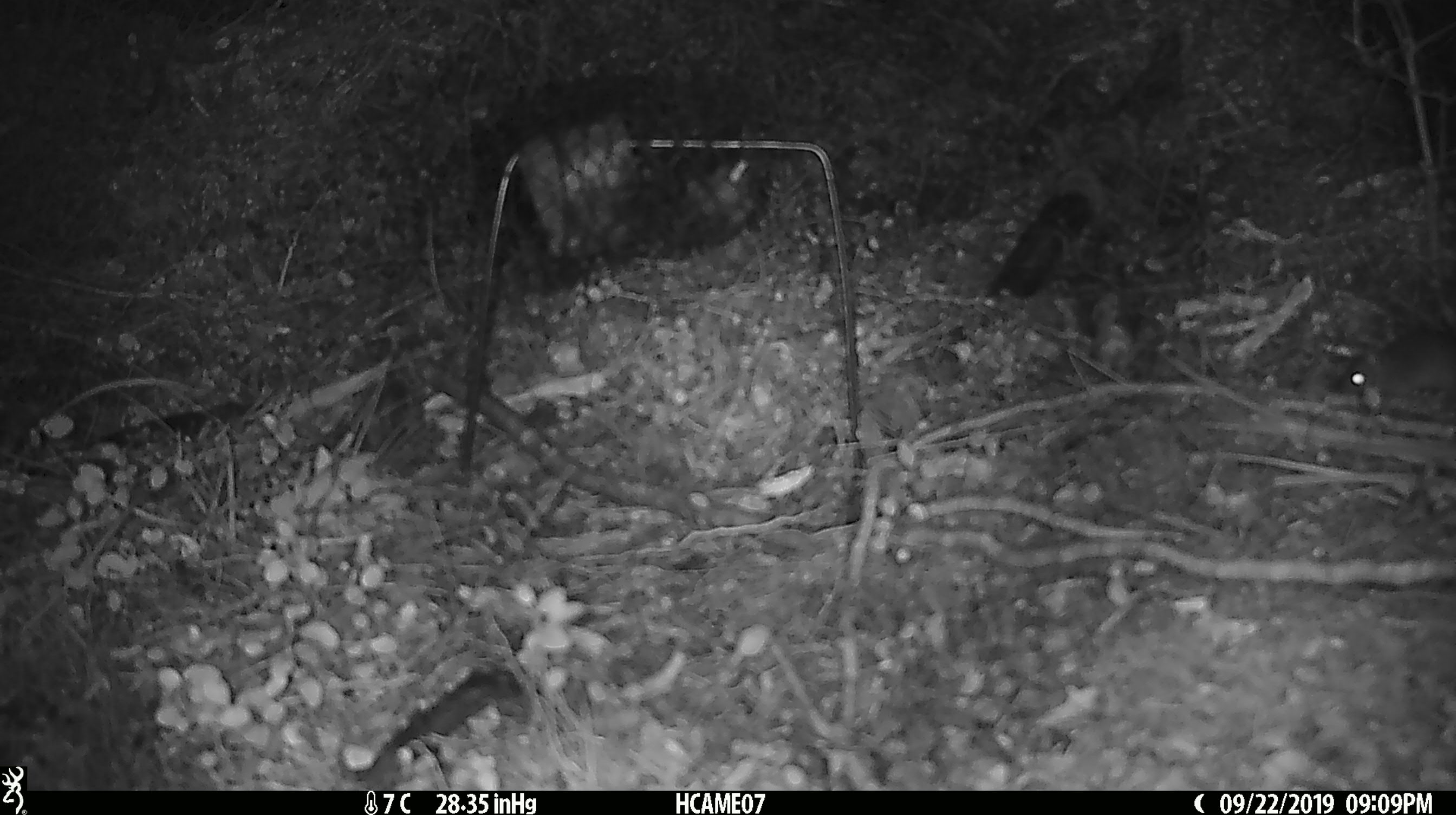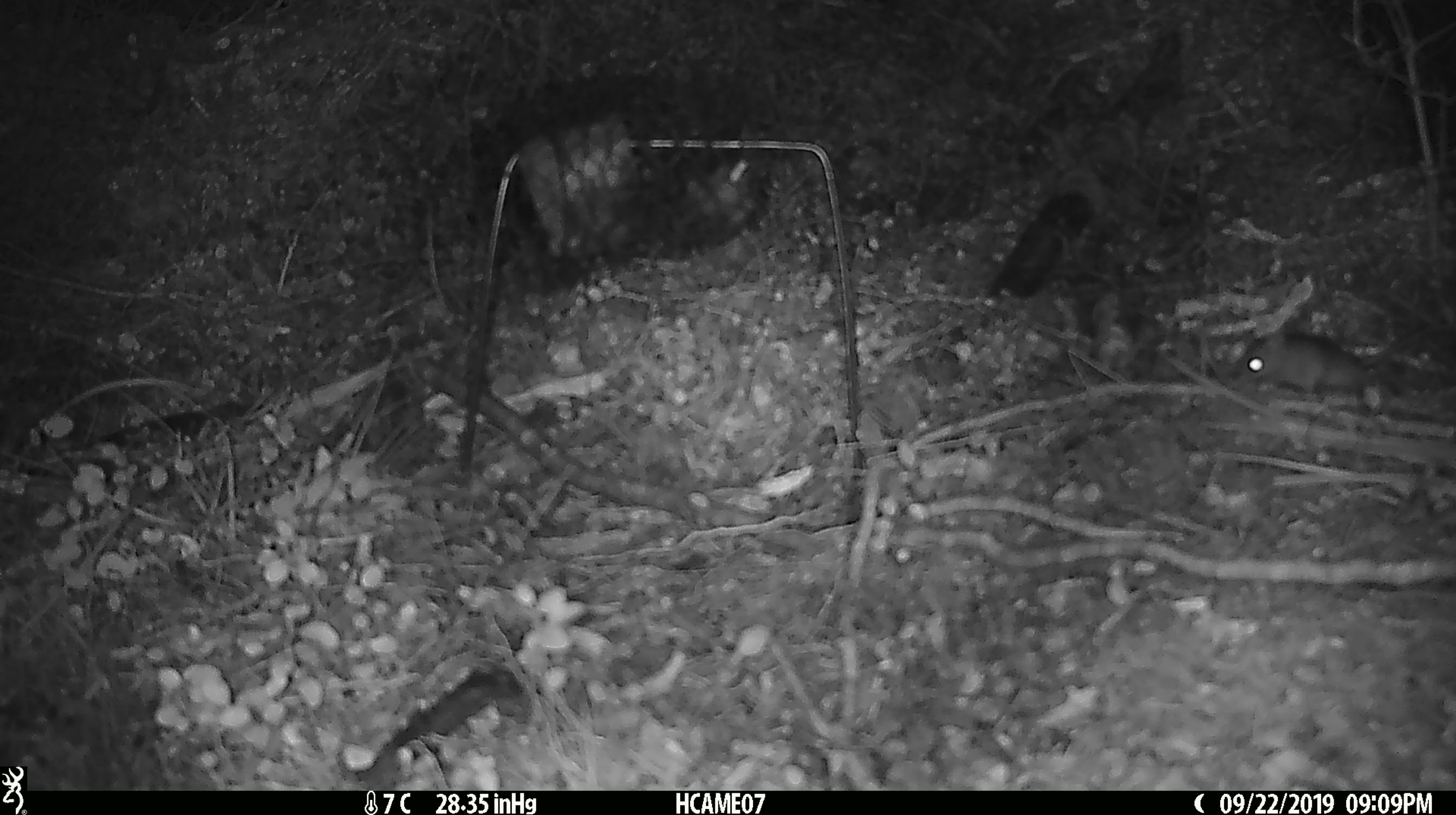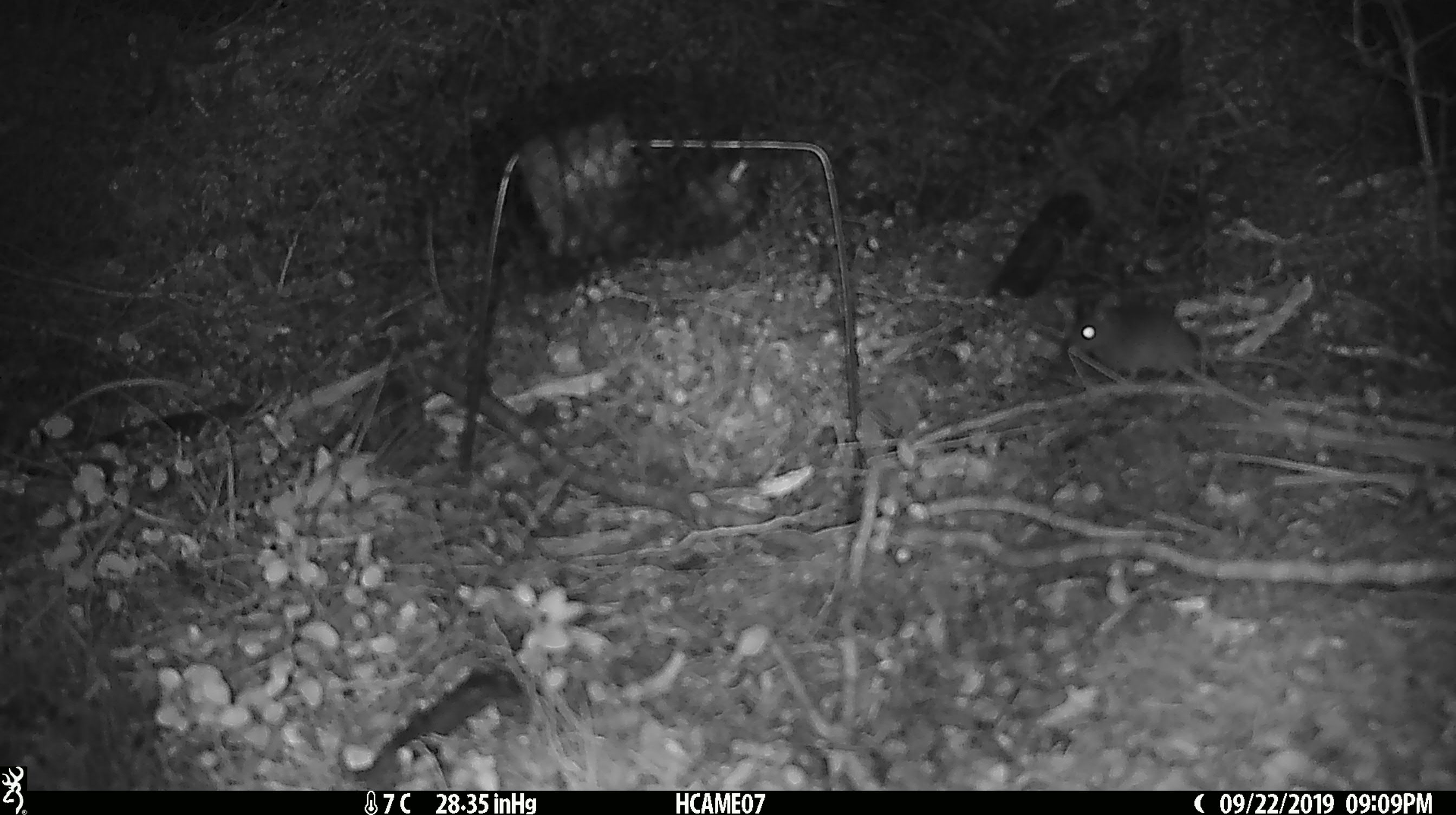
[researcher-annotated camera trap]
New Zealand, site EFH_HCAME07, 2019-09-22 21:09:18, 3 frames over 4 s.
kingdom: Animalia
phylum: Chordata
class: Mammalia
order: Rodentia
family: Muridae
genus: Mus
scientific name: Mus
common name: mouse